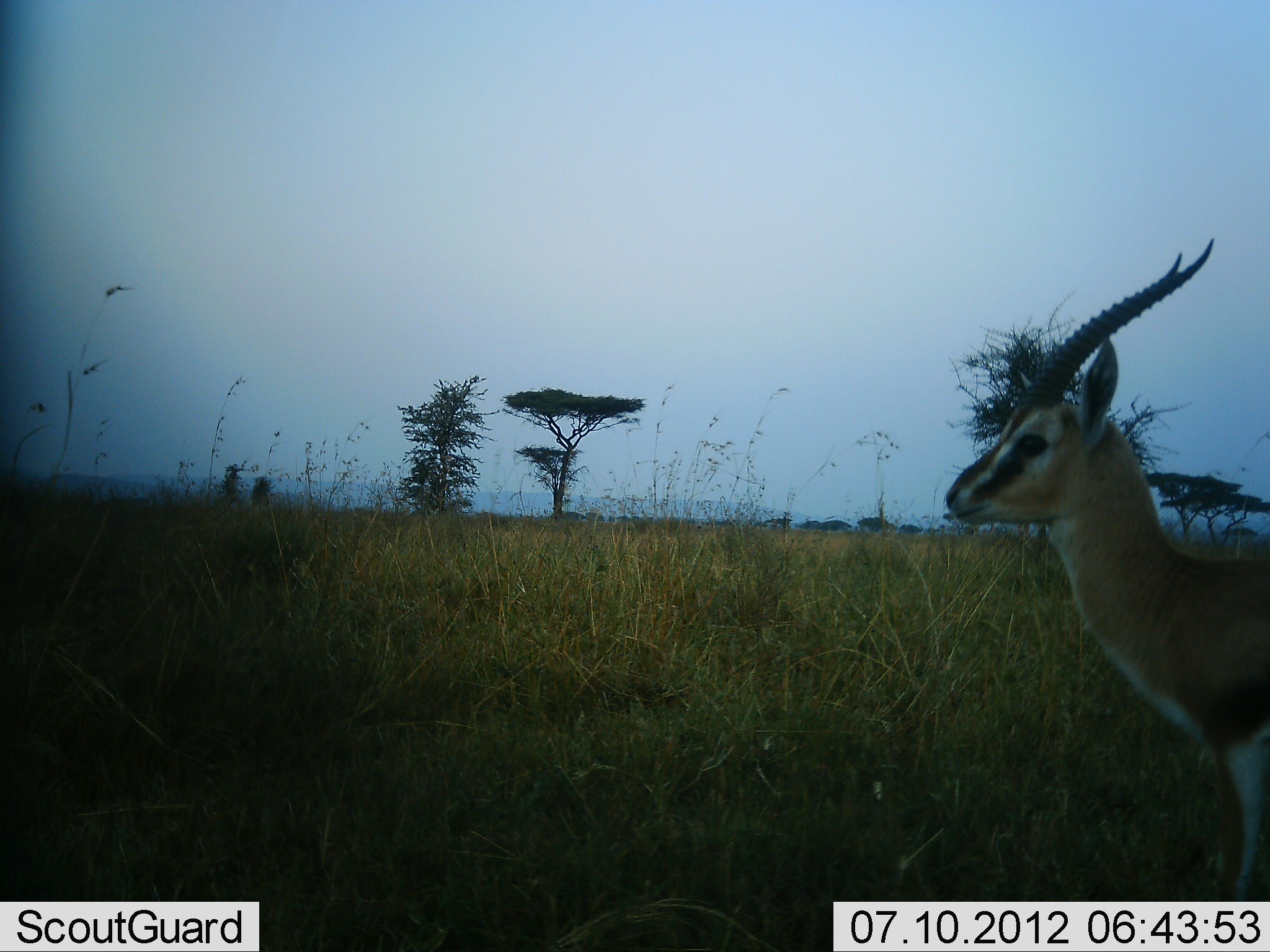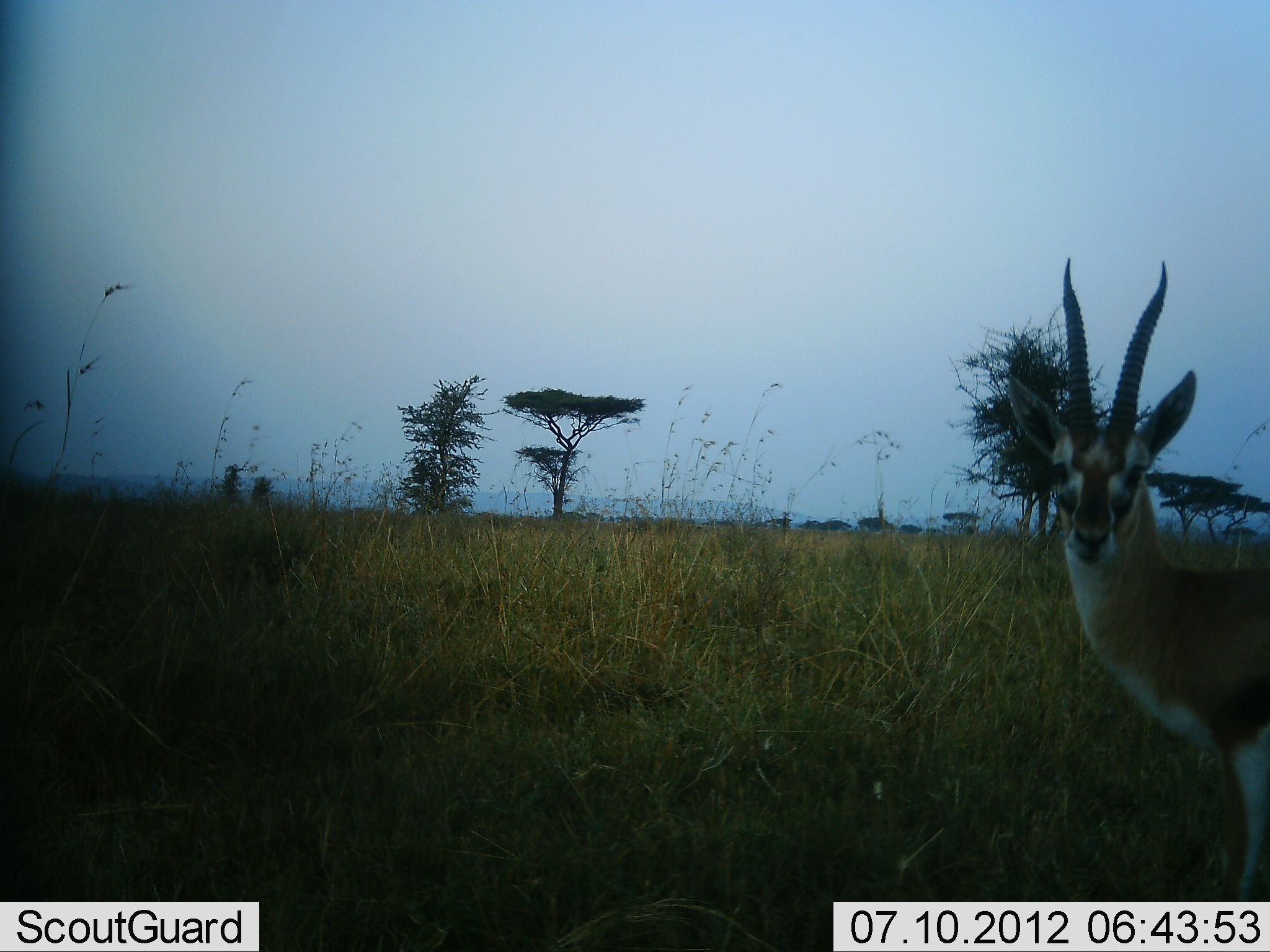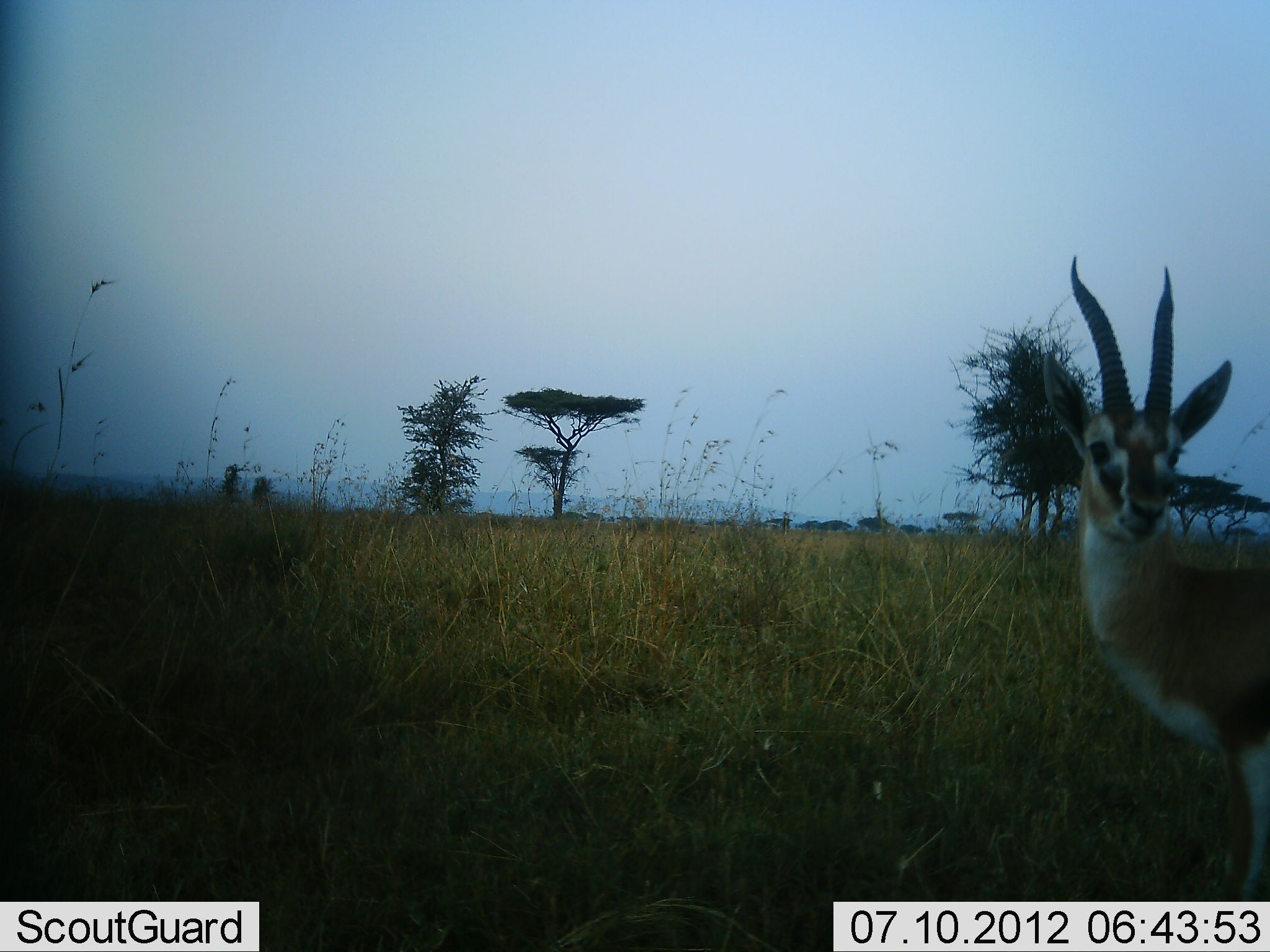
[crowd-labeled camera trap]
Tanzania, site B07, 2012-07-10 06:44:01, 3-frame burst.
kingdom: Animalia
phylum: Chordata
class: Mammalia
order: Artiodactyla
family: Bovidae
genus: Eudorcas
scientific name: Eudorcas thomsonii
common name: thomson's gazelle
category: gazellethomsons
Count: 1.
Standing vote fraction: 100%.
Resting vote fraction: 0%.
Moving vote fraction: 0%.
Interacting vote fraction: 0%.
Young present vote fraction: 0%.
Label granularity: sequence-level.